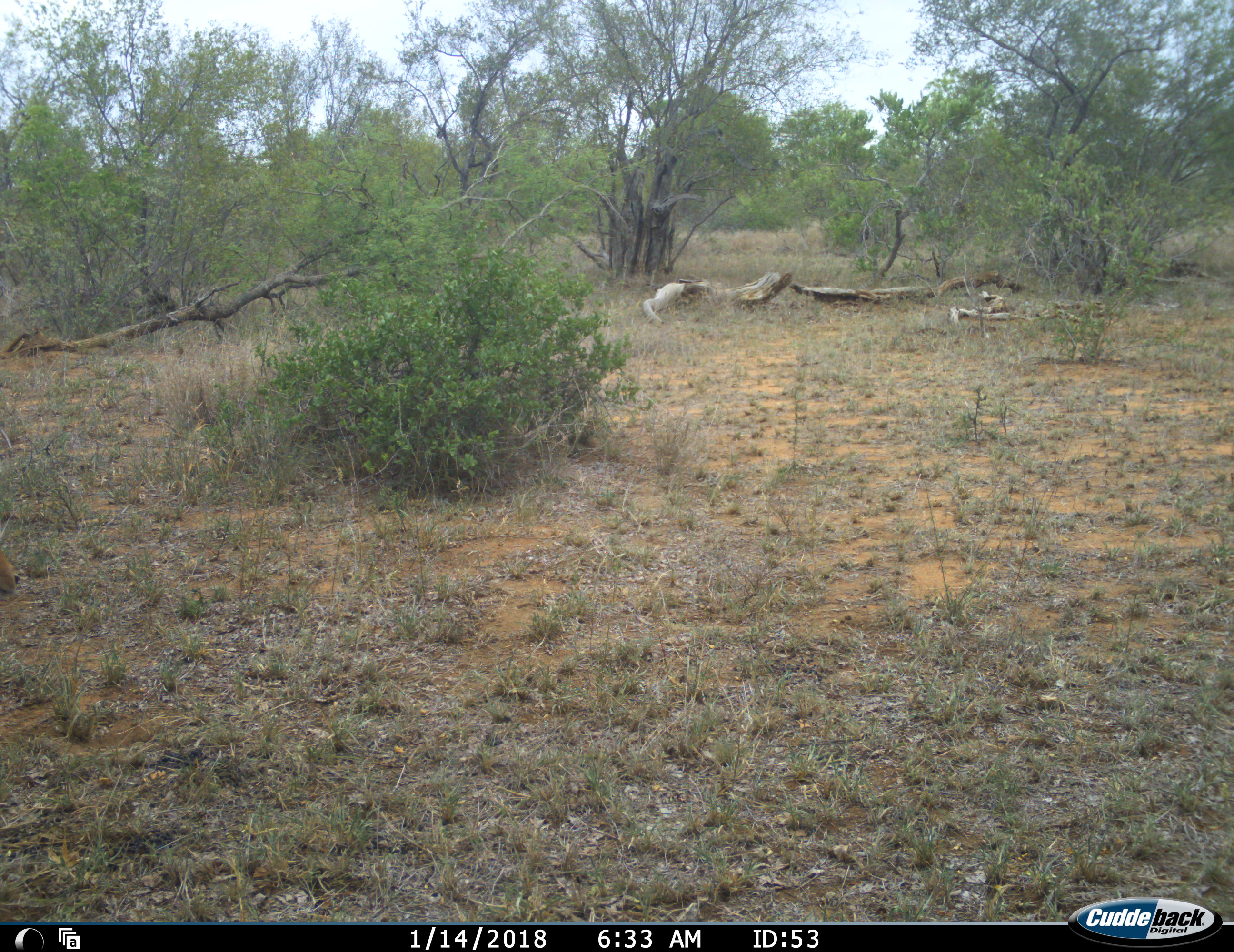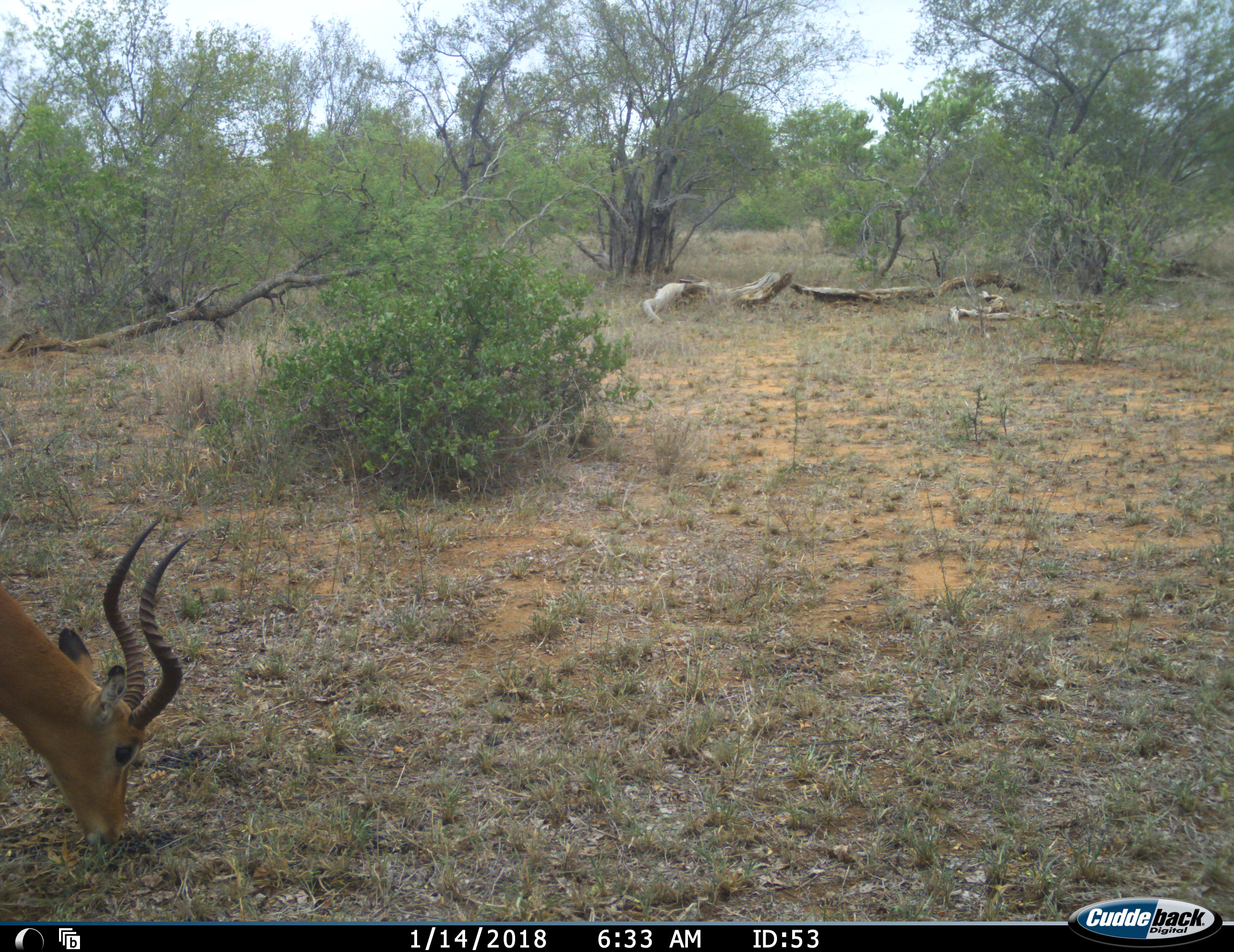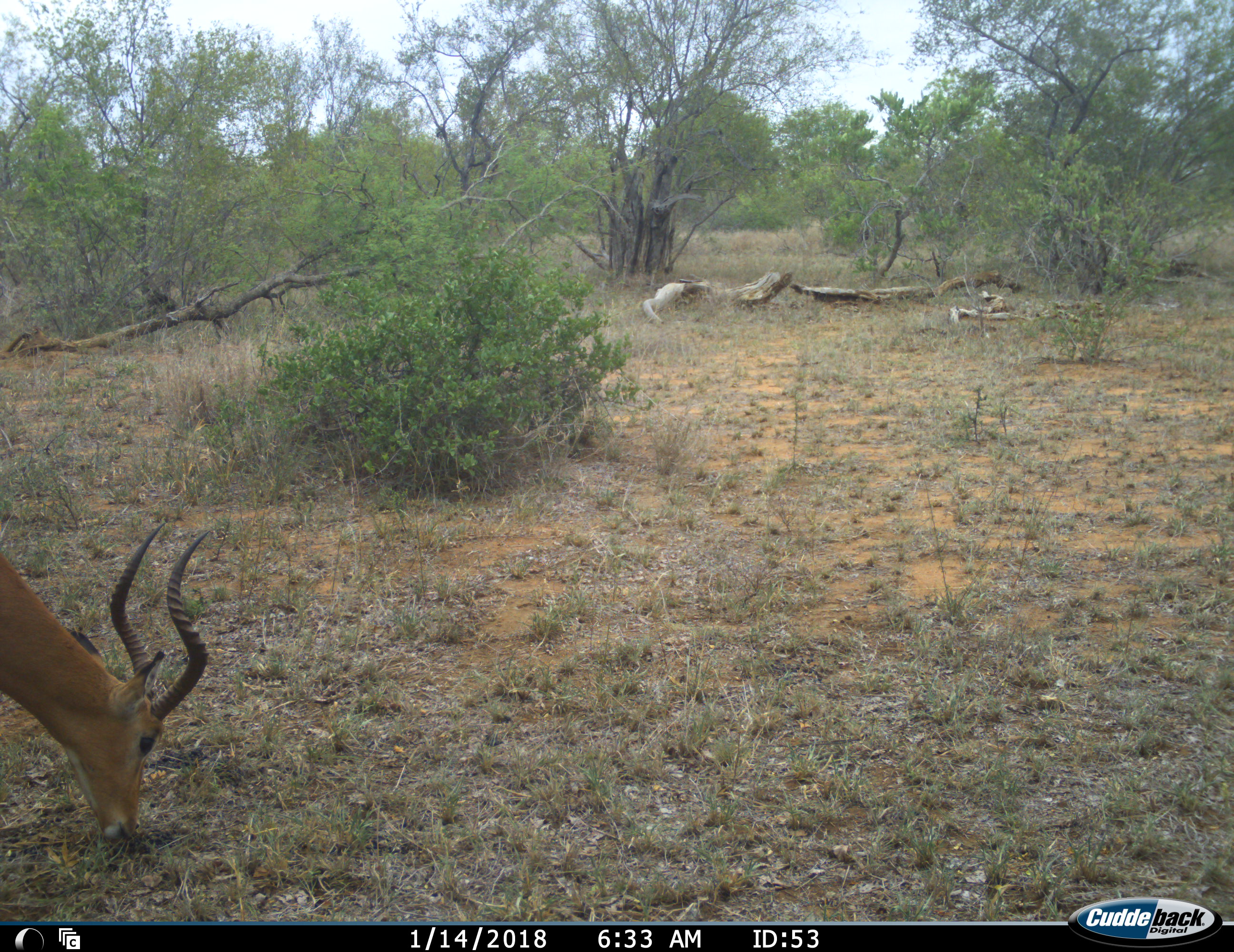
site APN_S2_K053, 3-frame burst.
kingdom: Animalia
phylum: Chordata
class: Mammalia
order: Artiodactyla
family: Bovidae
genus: Aepyceros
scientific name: Aepyceros melampus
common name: impala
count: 1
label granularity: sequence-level